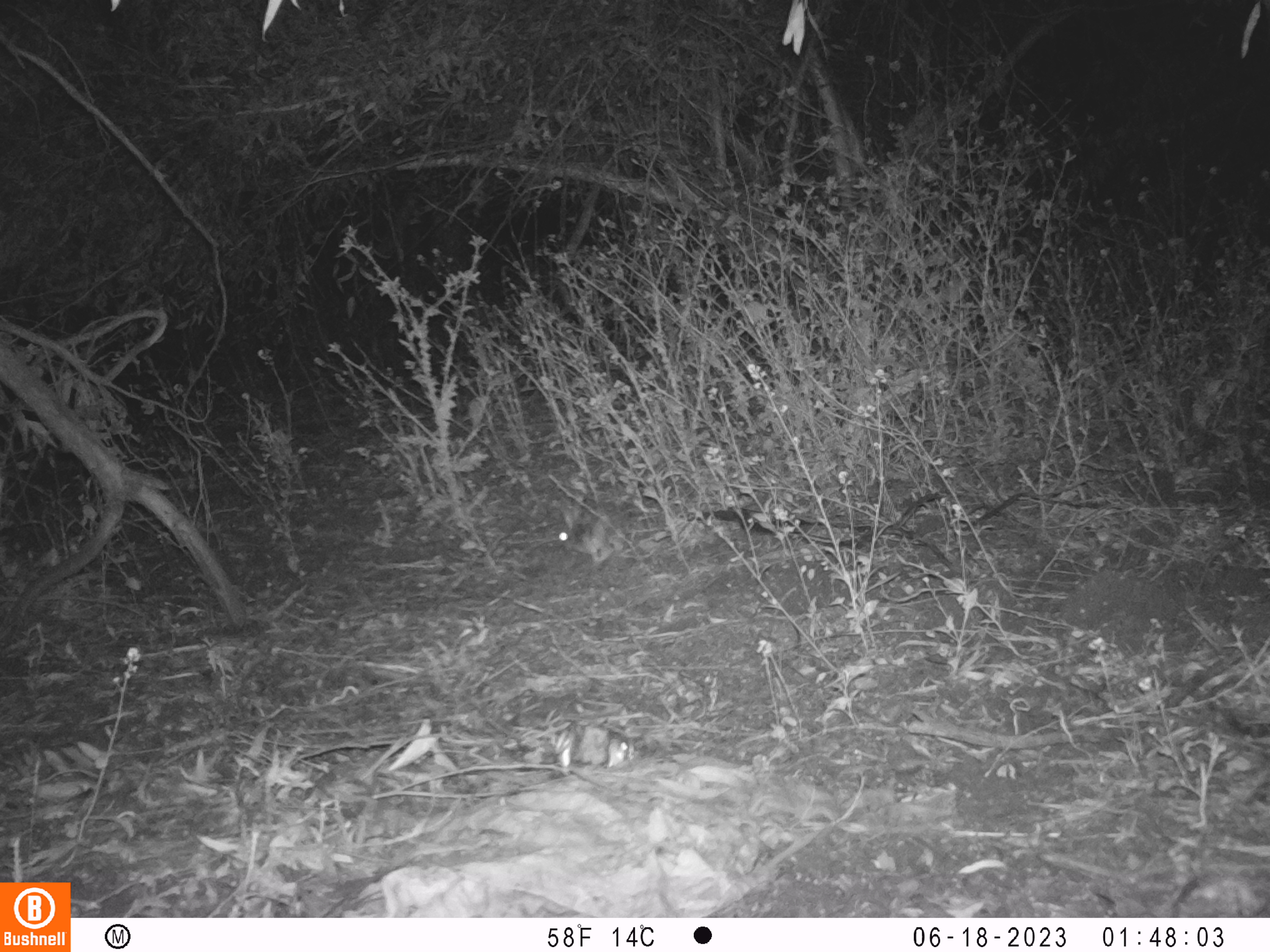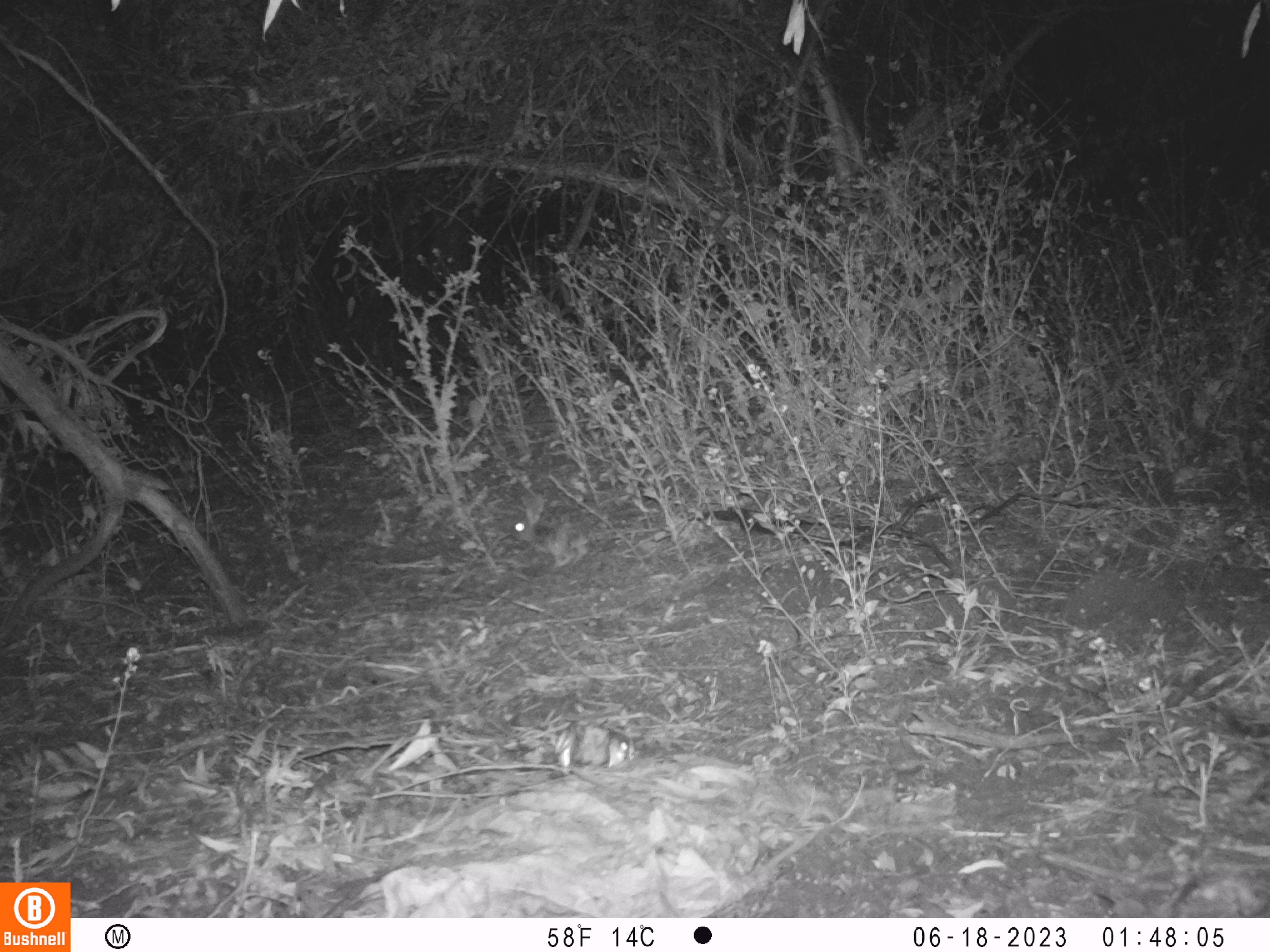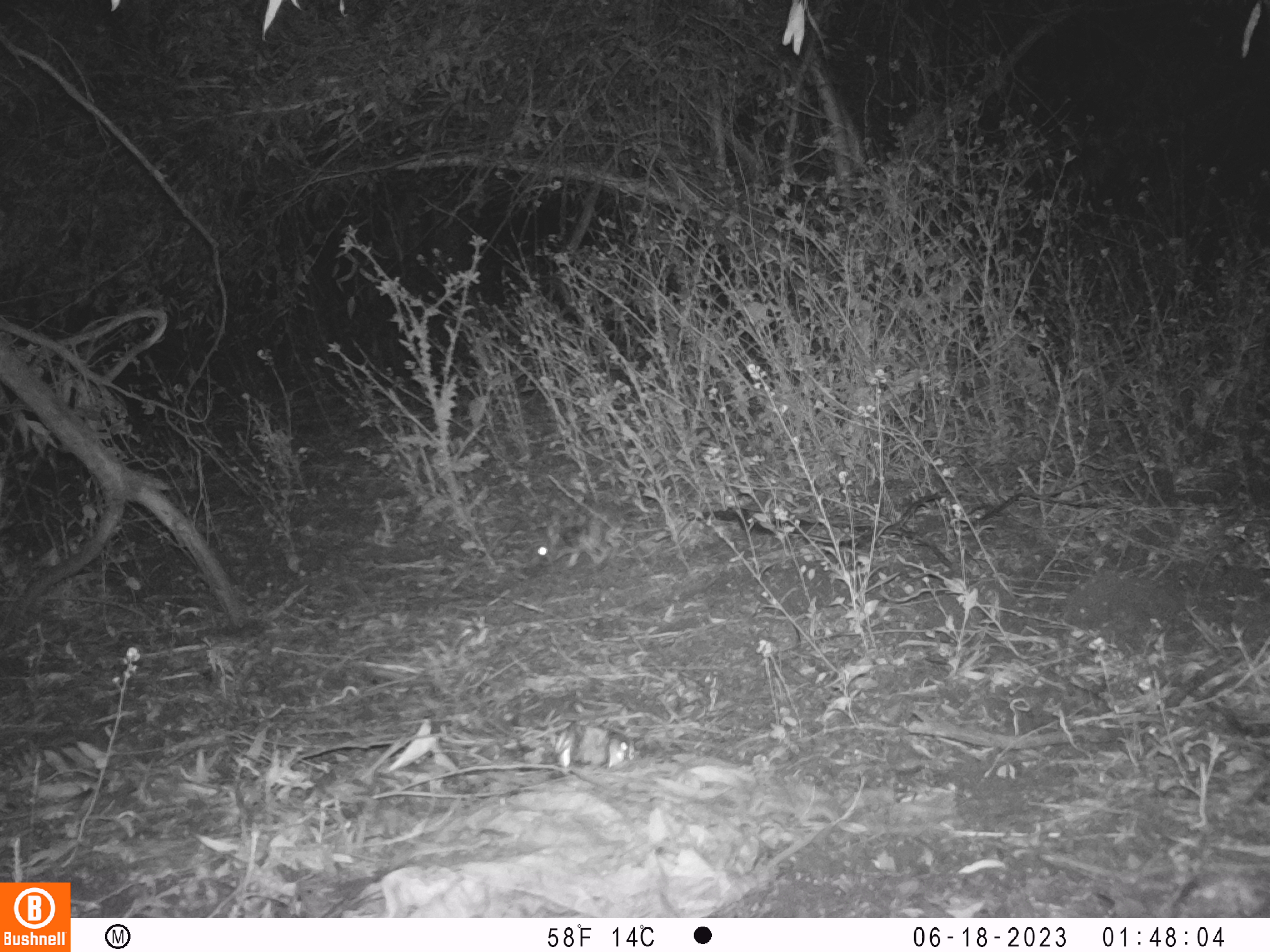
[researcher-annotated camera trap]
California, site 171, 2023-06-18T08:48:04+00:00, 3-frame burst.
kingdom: Animalia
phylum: Chordata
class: Mammalia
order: Lagomorpha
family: Leporidae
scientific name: Leporidae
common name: rabbit